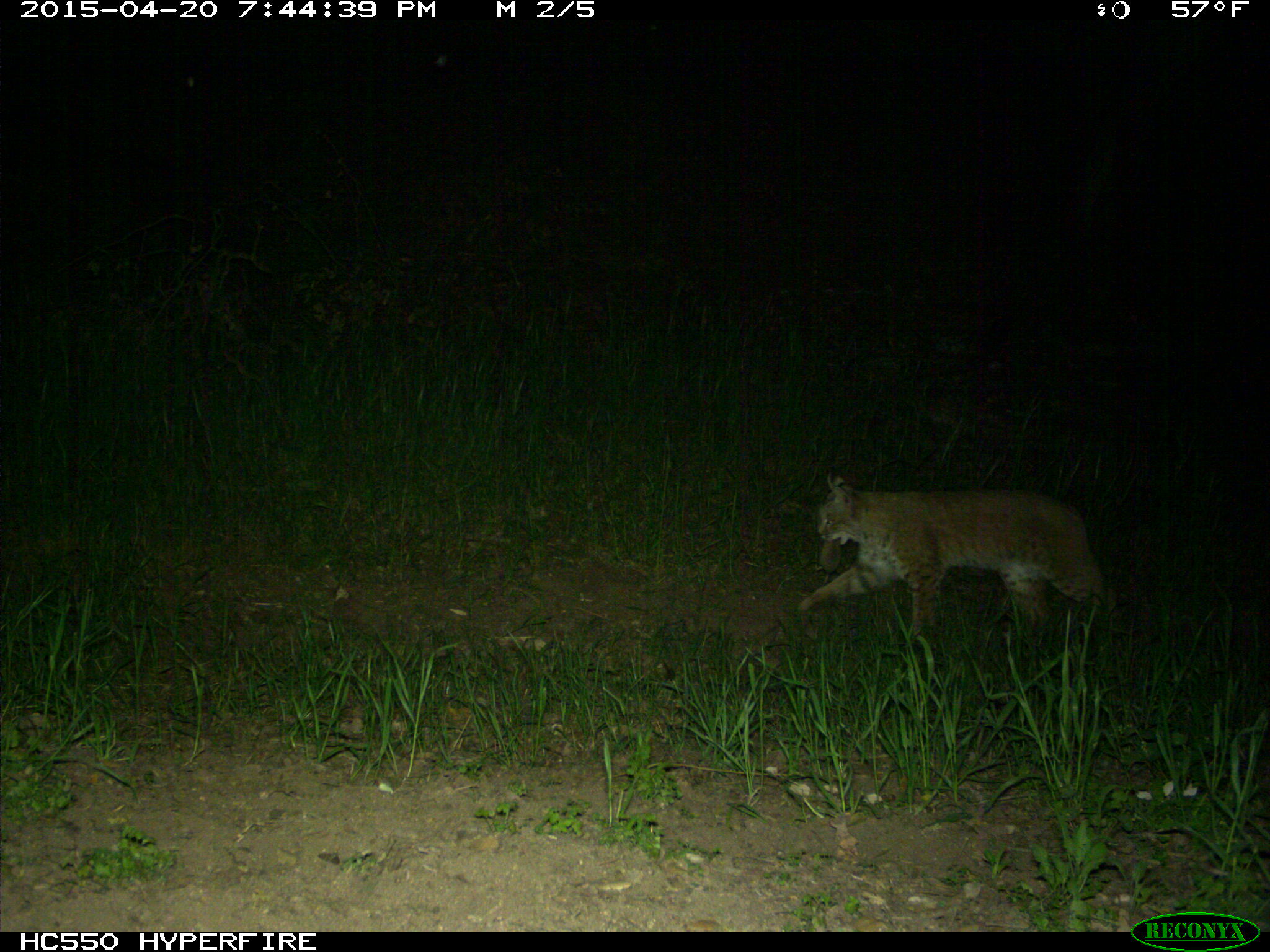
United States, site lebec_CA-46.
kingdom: Animalia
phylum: Chordata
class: Mammalia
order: Carnivora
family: Felidae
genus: Lynx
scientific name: Lynx rufus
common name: bobcat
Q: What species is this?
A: Lynx rufus (bobcat).